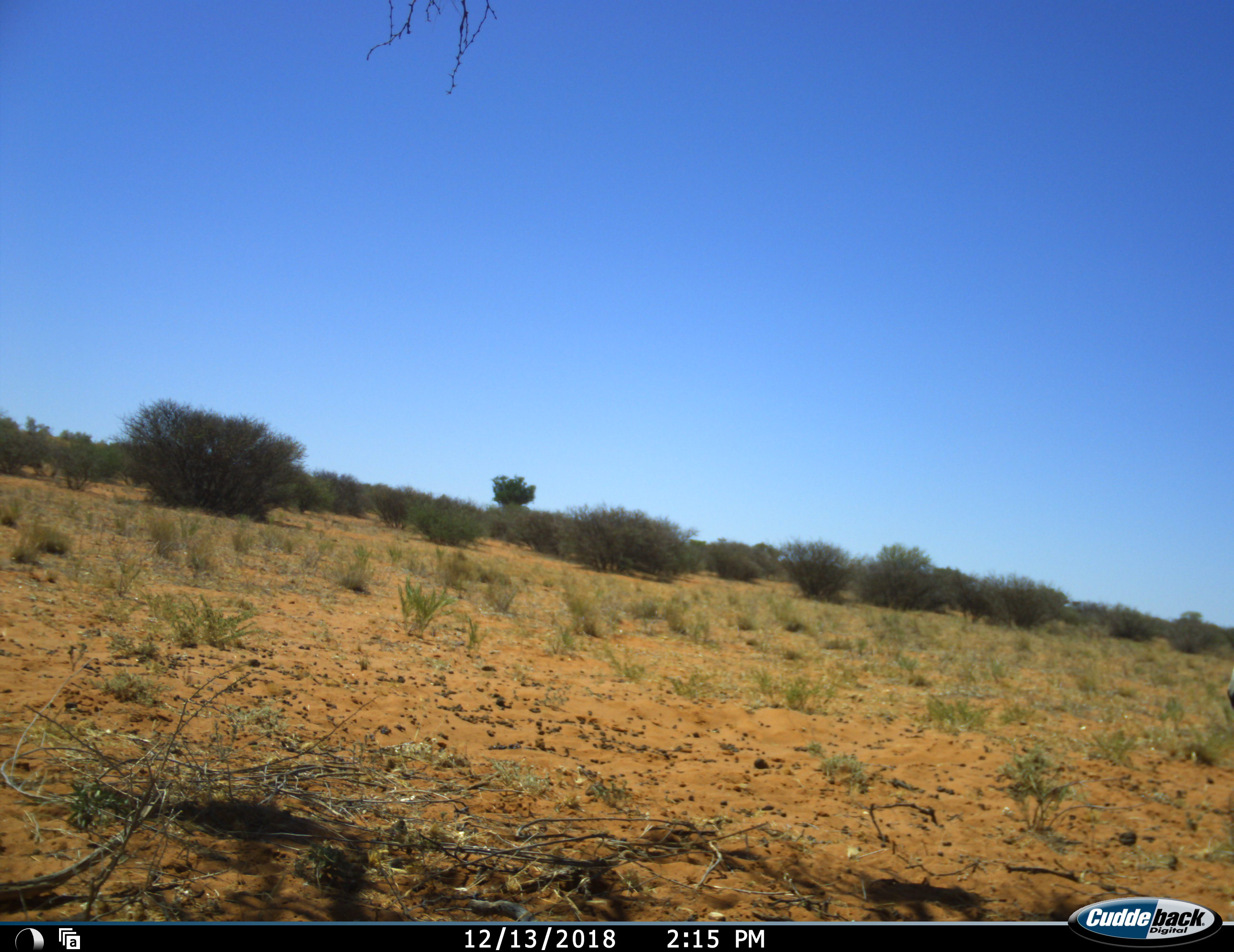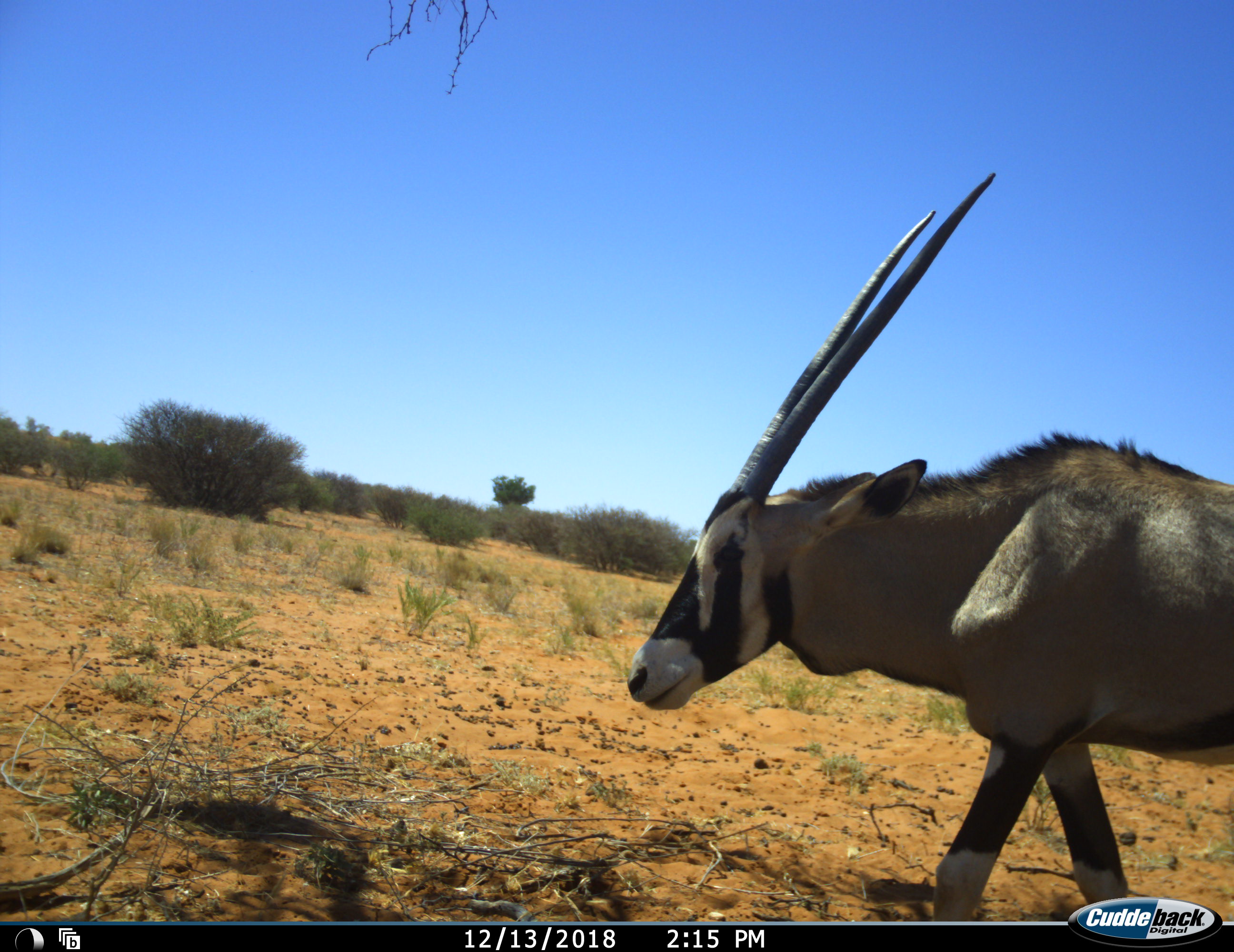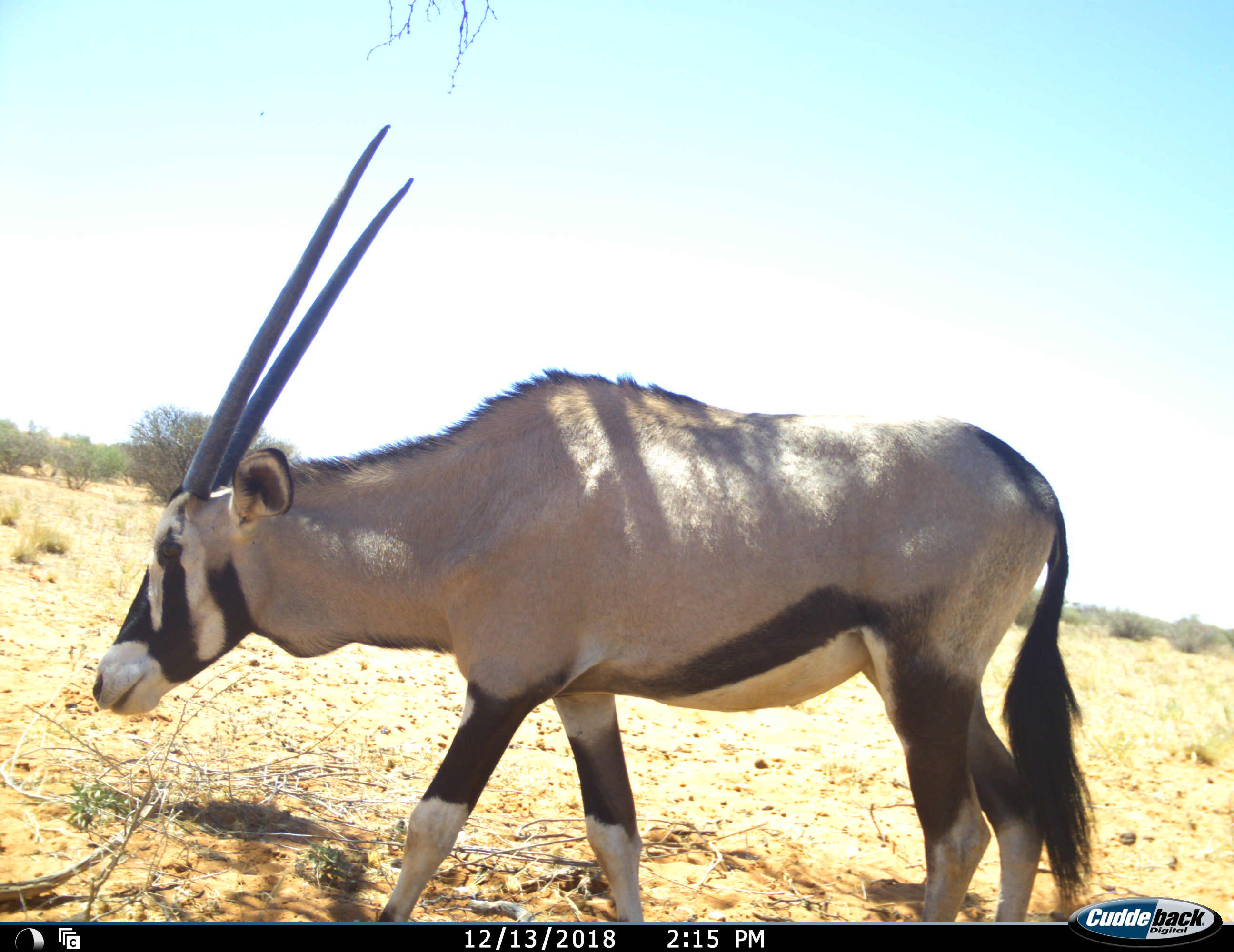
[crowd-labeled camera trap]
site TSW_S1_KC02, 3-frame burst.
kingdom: Animalia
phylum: Chordata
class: Mammalia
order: Artiodactyla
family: Bovidae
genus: Oryx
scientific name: Oryx gazella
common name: gemsbok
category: oryx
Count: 1.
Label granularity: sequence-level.